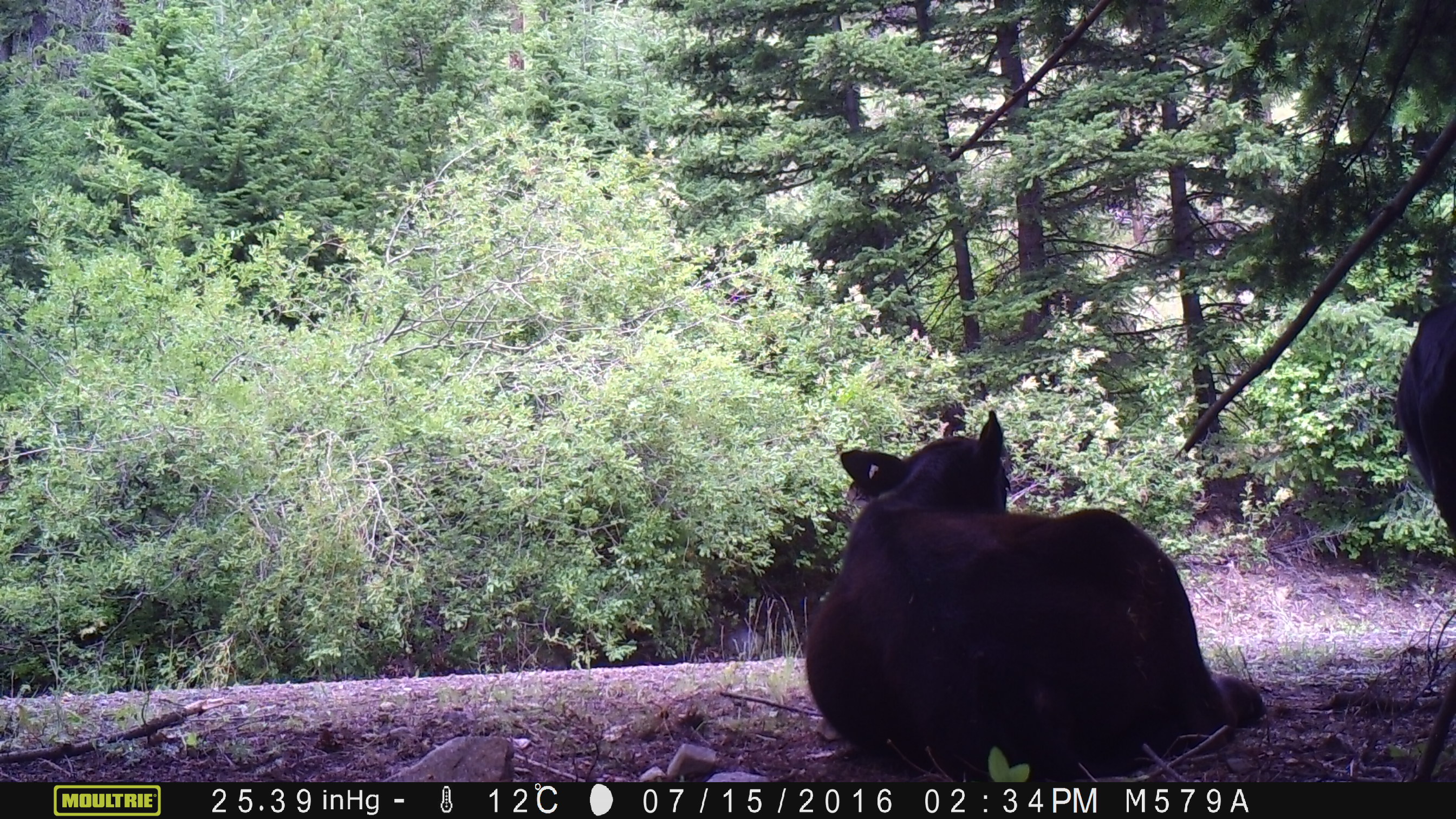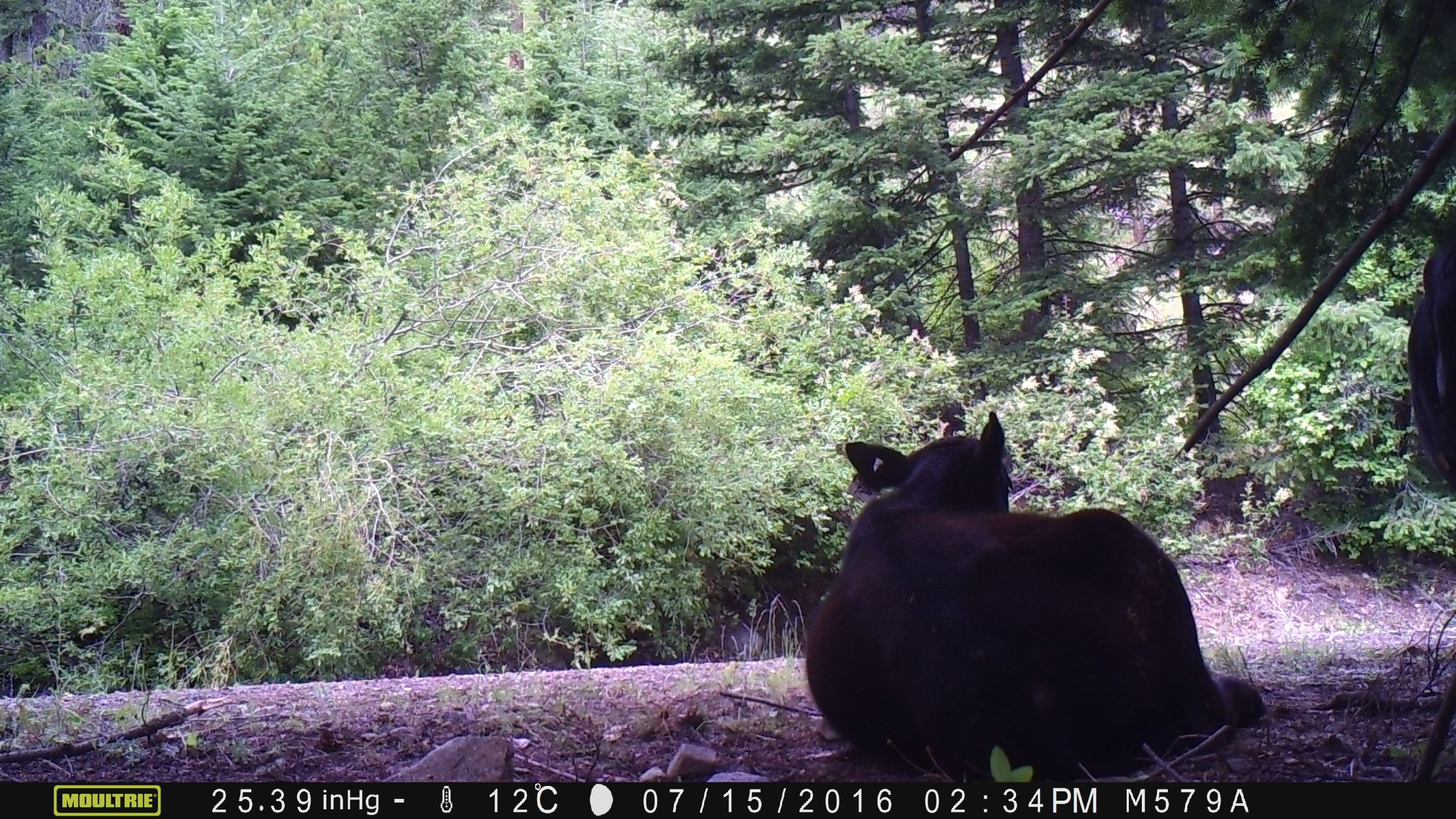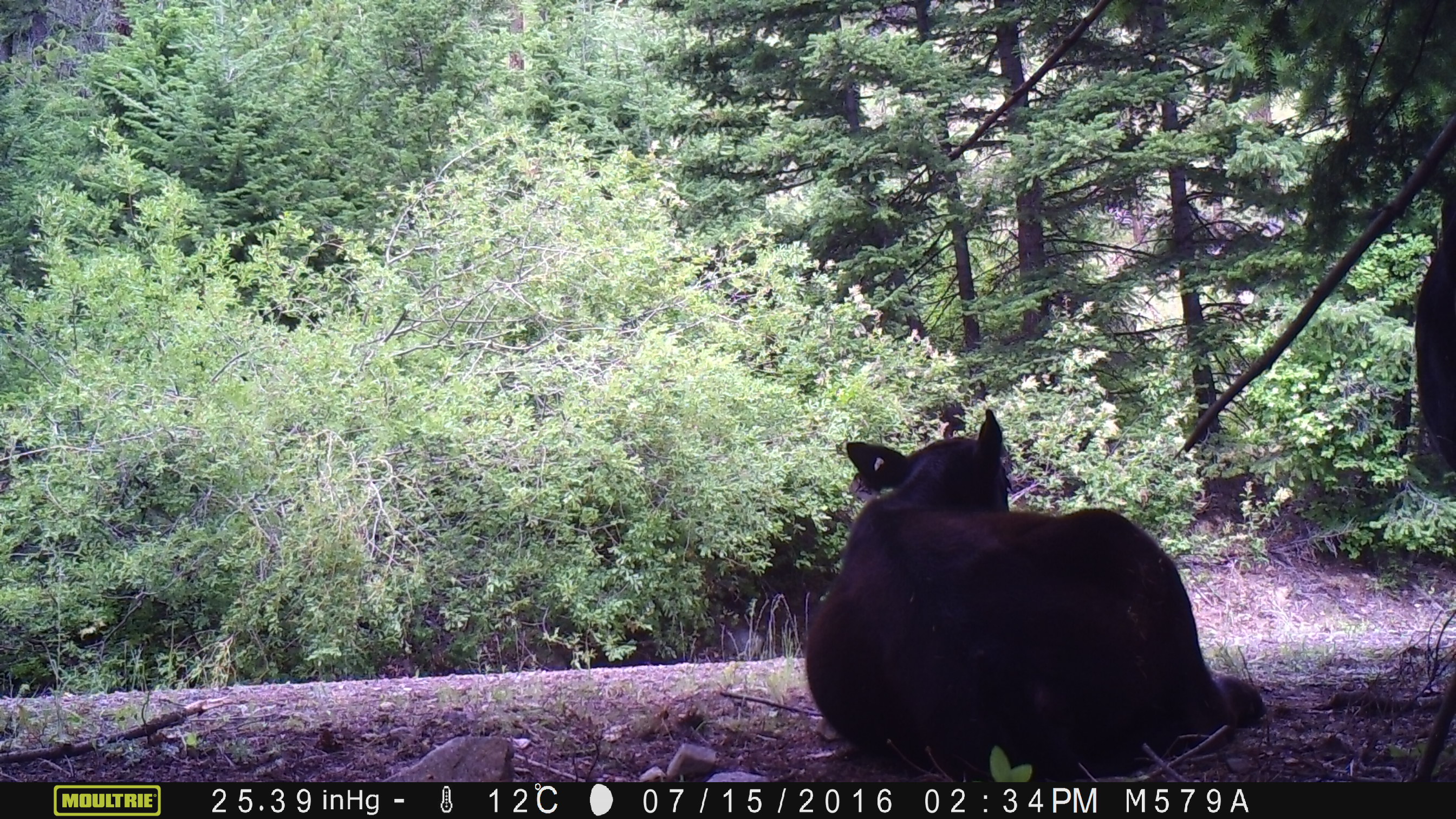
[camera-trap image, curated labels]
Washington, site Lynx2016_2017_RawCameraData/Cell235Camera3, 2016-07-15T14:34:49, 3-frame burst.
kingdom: Animalia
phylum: Chordata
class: Mammalia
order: Artiodactyla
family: Bovidae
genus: Bos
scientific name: Bos taurus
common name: domestic cattle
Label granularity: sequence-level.